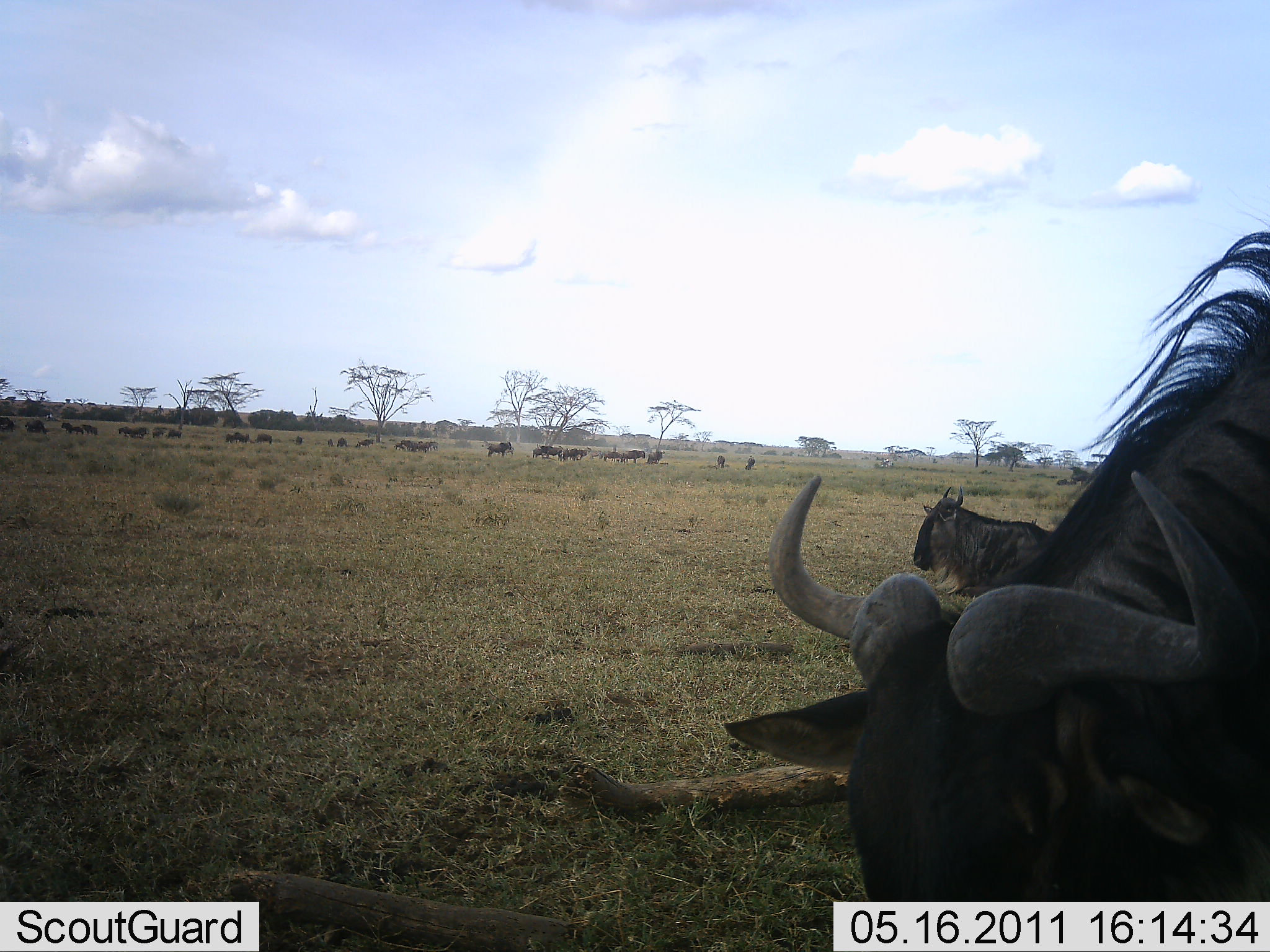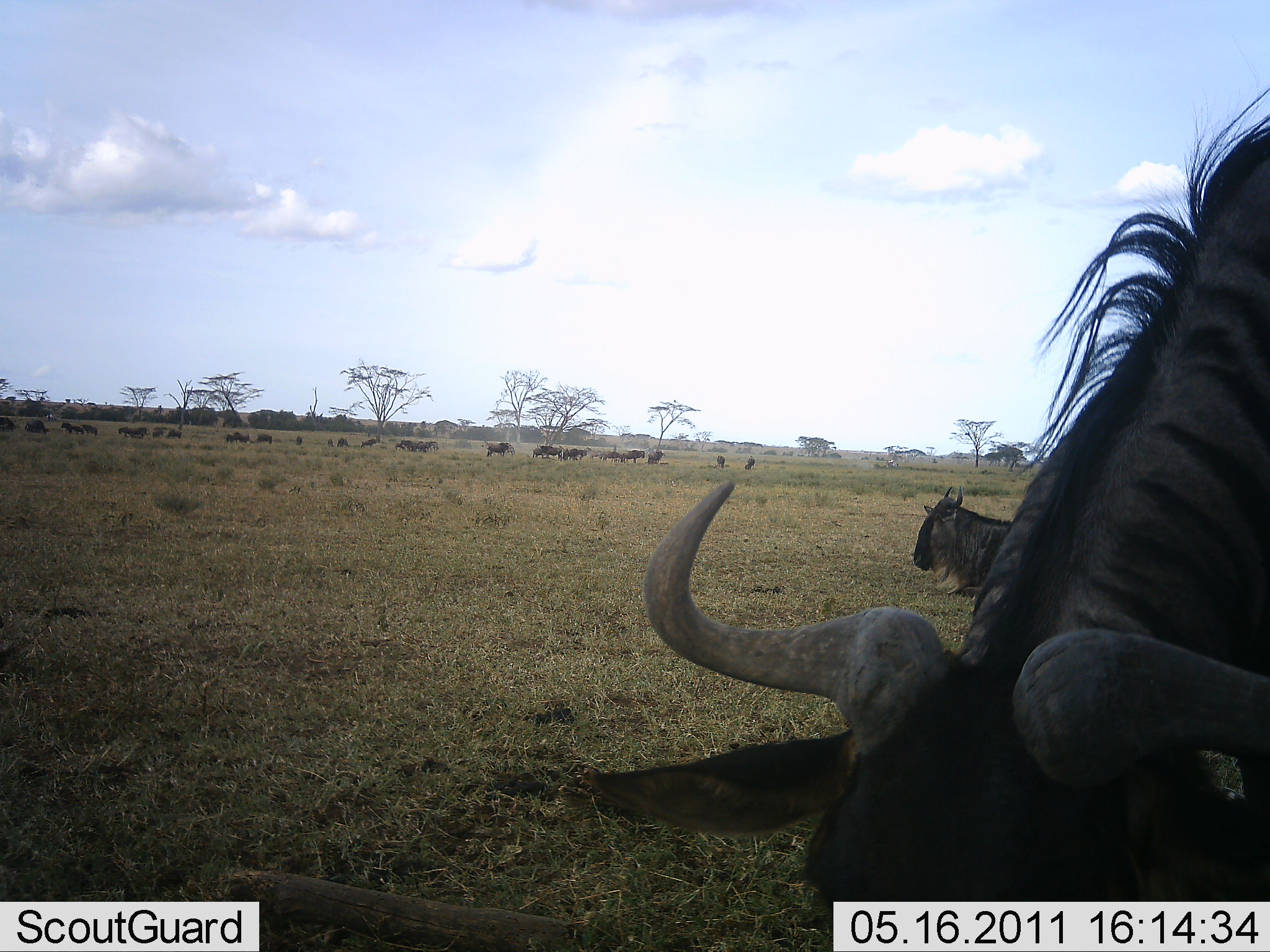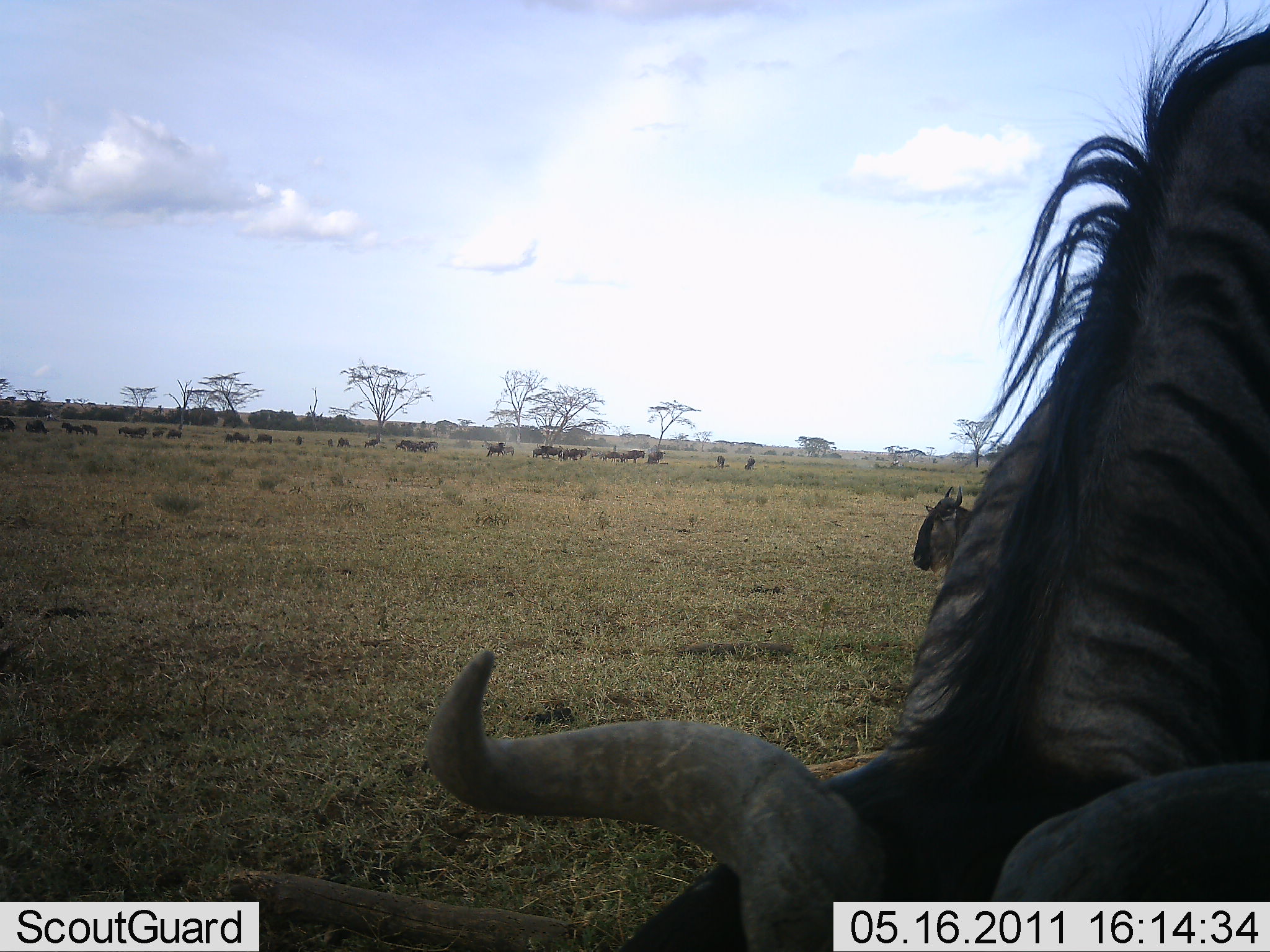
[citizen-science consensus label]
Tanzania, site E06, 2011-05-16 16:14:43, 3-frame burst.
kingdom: Animalia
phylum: Chordata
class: Mammalia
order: Artiodactyla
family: Bovidae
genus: Connochaetes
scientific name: Connochaetes taurinus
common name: blue wildebeest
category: wildebeest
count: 11-50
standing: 75%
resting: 75%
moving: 42%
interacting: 0%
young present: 0%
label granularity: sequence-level